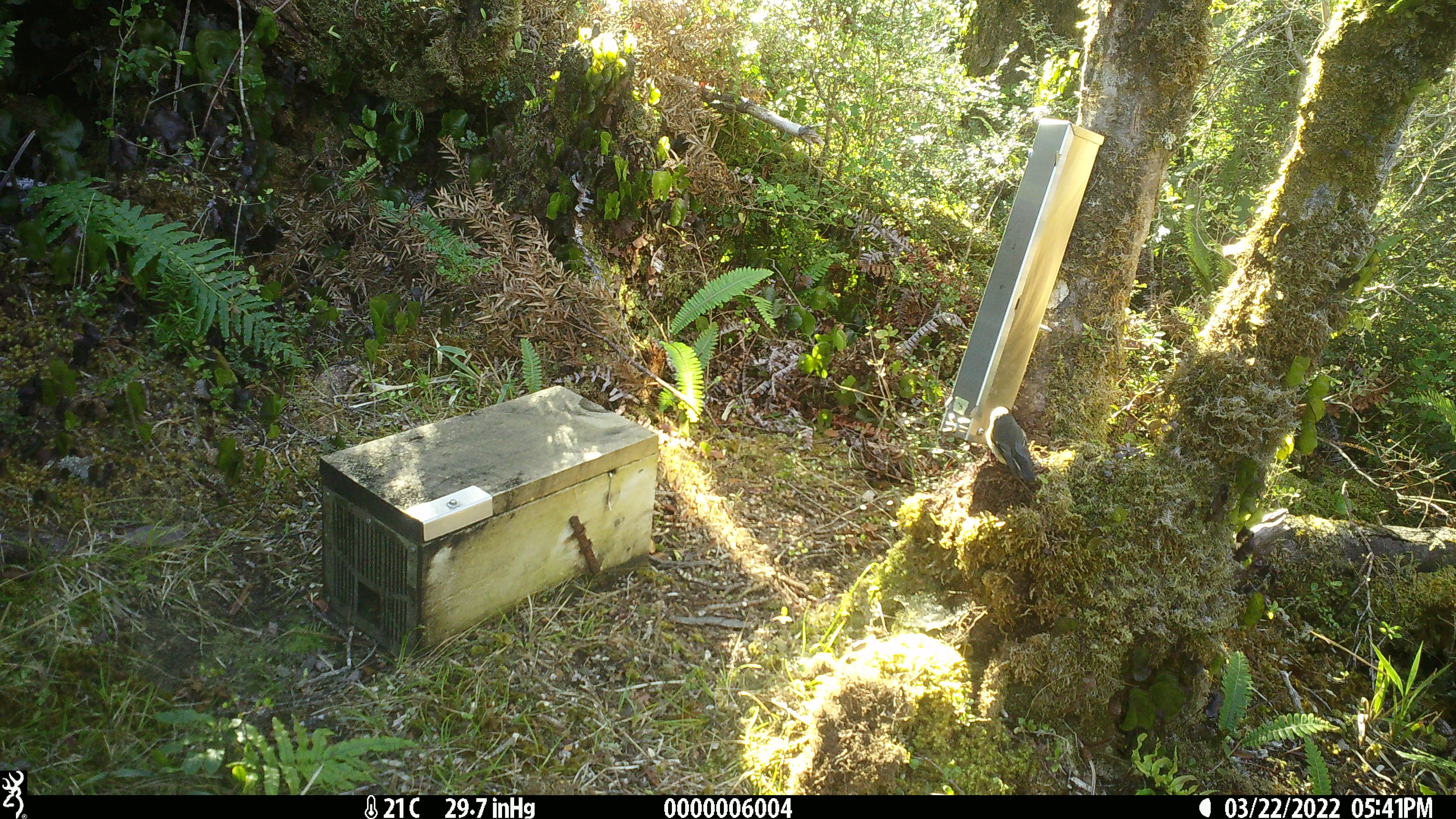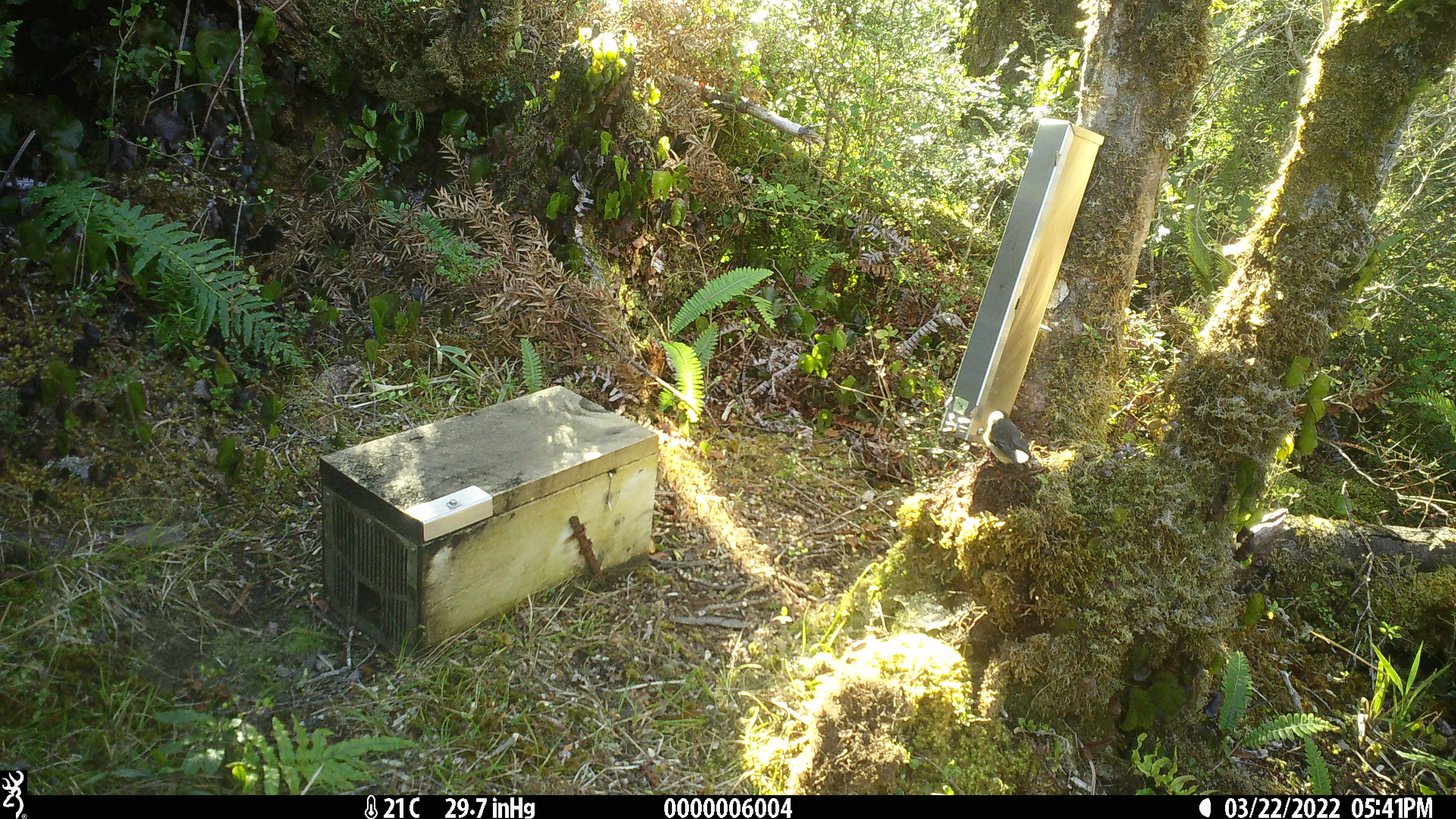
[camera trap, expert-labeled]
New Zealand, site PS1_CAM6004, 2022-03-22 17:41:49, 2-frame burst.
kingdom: Animalia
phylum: Chordata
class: Aves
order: Passeriformes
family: Petroicidae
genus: Petroica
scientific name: Petroica macrocephala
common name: tomtit